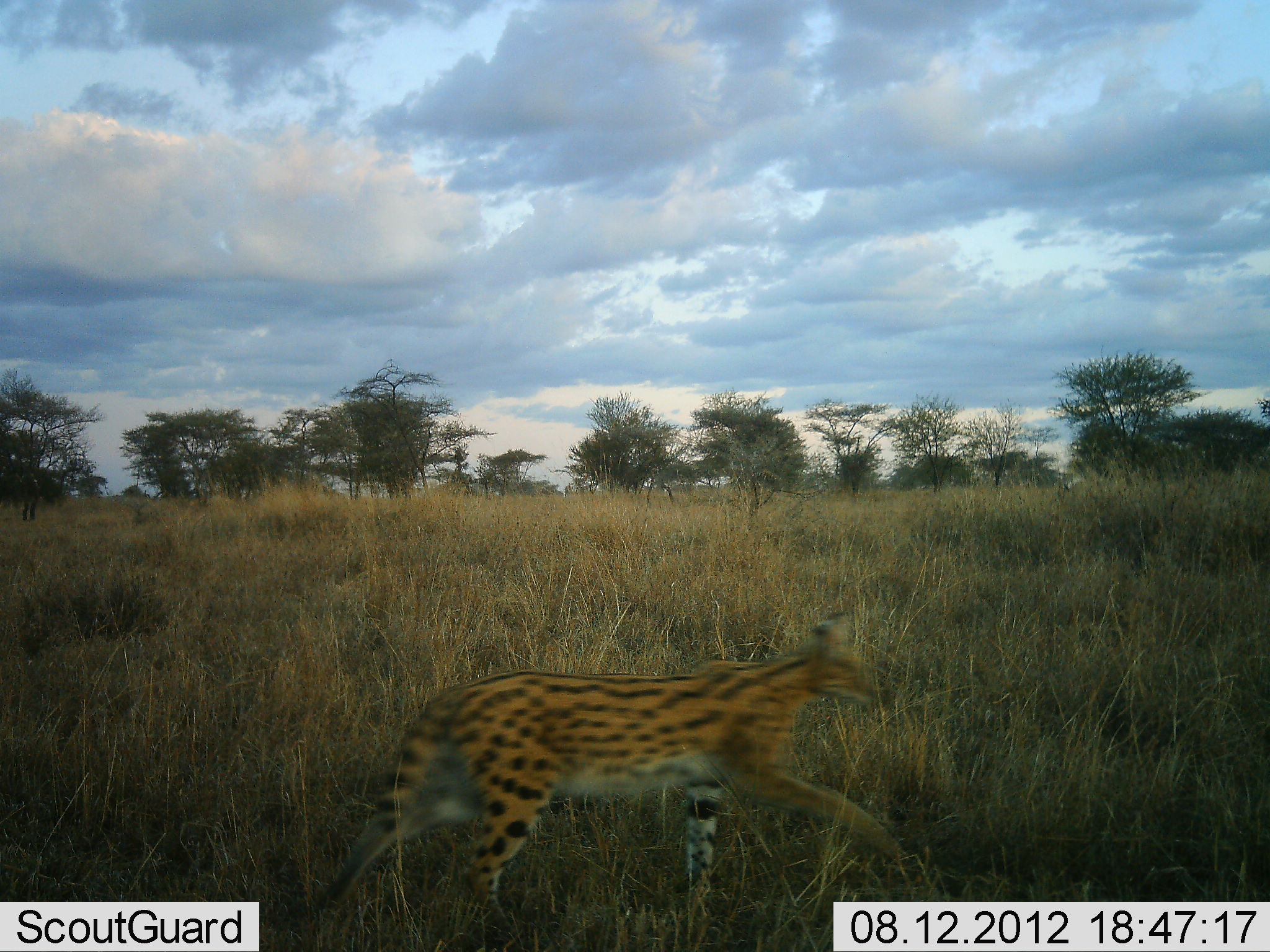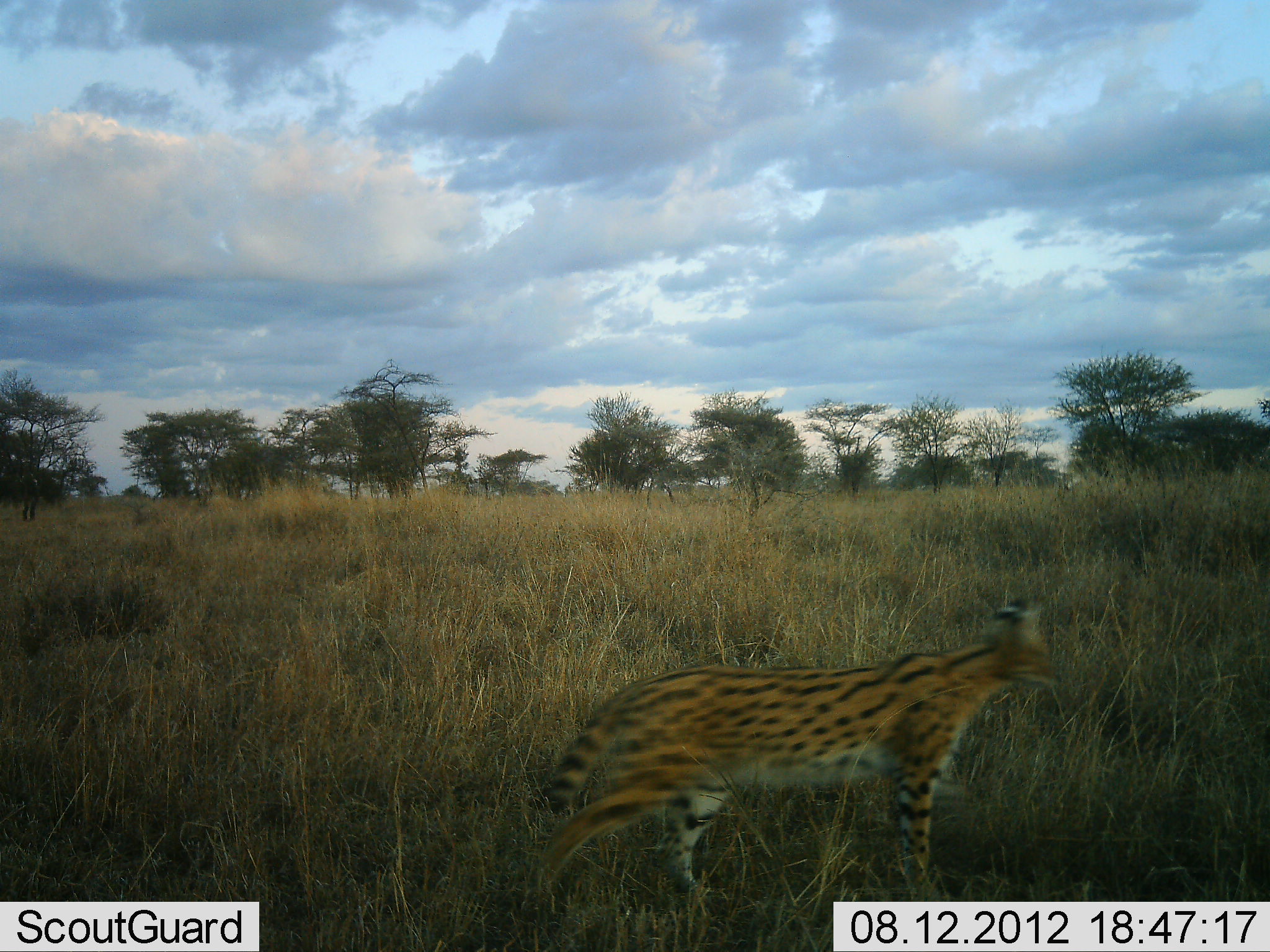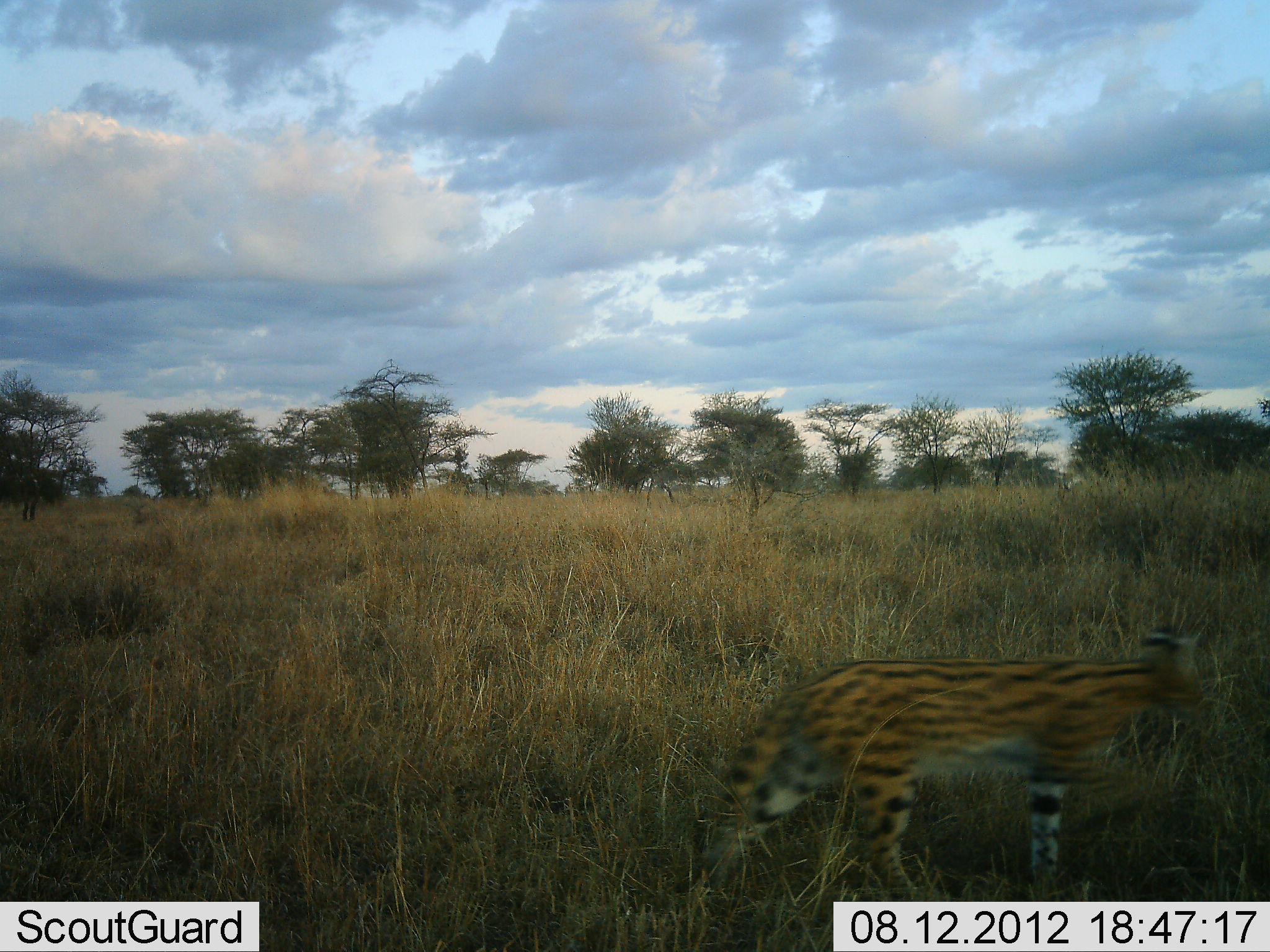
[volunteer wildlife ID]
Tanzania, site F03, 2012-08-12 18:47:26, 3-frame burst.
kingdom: Animalia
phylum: Chordata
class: Mammalia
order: Carnivora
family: Felidae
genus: Leptailurus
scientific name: Leptailurus serval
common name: serval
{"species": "serval (Leptailurus serval)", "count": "1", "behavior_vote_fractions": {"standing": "0%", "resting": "0%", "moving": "100%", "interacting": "0%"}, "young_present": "0%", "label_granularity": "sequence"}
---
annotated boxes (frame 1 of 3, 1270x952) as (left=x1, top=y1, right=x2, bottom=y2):
animal: (left=298, top=608, right=921, bottom=943)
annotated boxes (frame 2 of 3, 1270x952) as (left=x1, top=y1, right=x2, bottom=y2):
animal: (left=517, top=600, right=1069, bottom=912)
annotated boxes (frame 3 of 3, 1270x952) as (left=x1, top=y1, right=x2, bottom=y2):
animal: (left=670, top=619, right=1215, bottom=902)